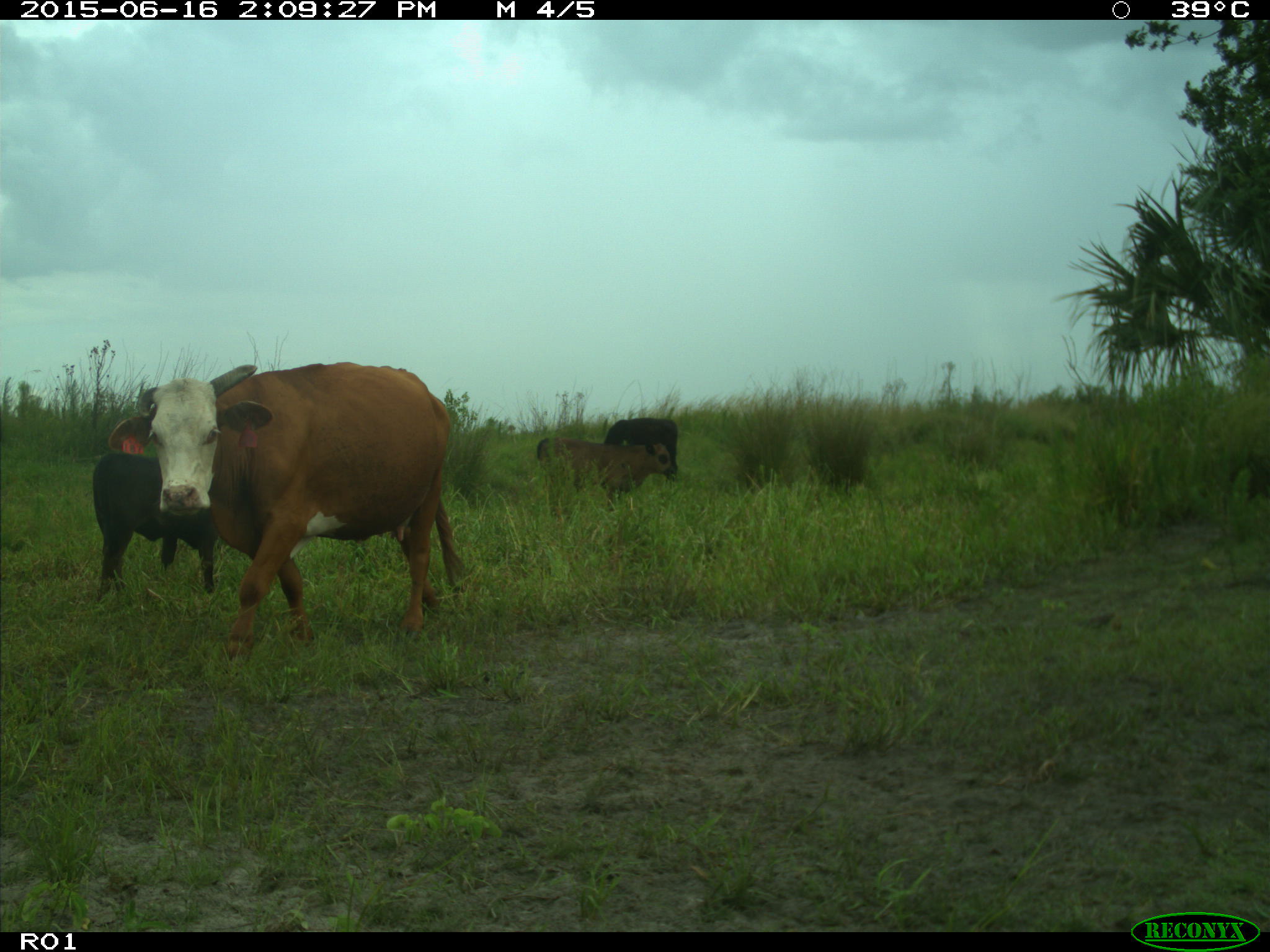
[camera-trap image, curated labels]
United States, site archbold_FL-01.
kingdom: Animalia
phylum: Chordata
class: Mammalia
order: Artiodactyla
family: Bovidae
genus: Bos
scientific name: Bos taurus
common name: domestic cow